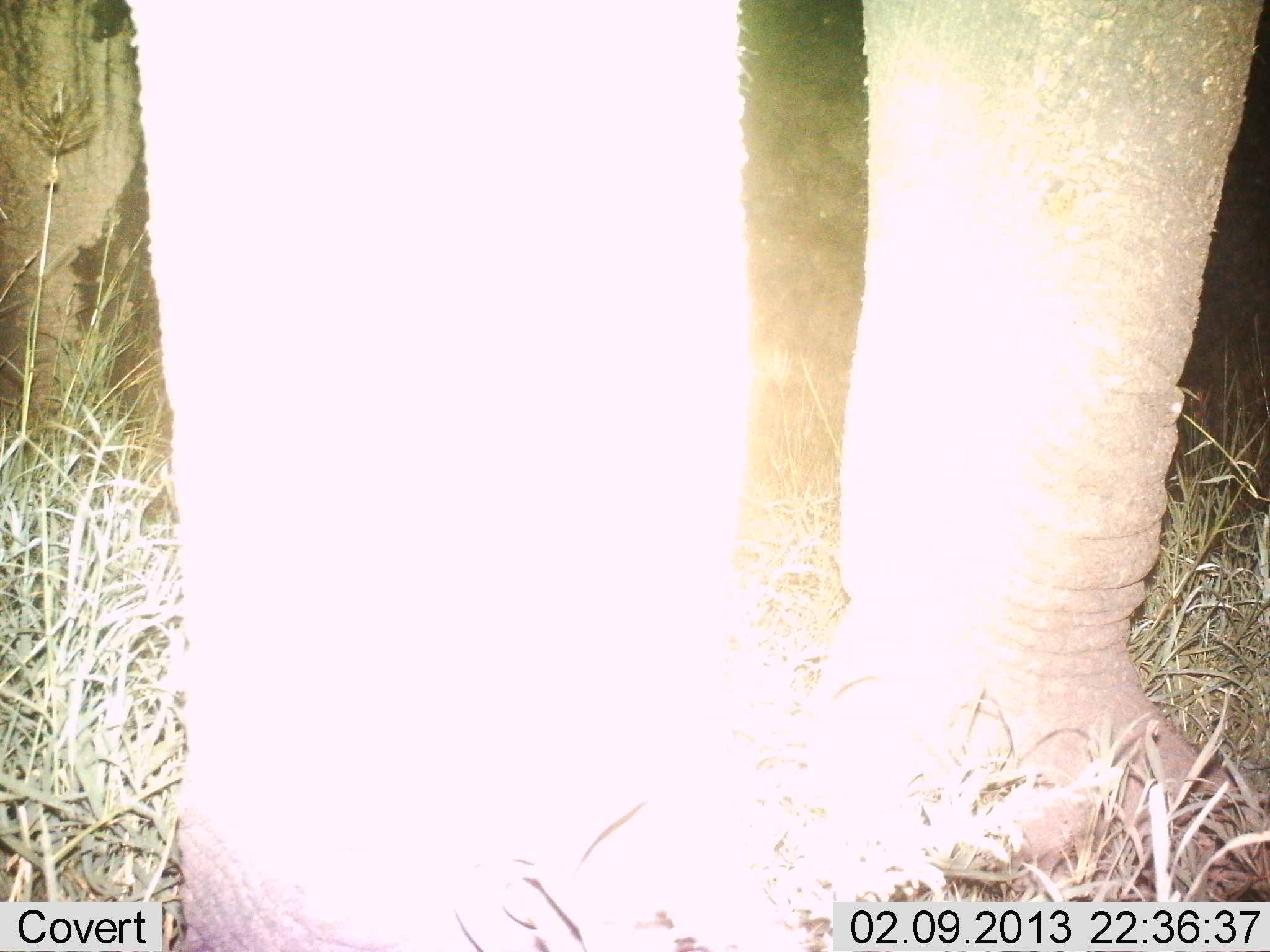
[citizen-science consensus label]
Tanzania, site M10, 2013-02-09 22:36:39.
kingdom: Animalia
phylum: Chordata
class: Mammalia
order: Proboscidea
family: Elephantidae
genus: Loxodonta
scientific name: Loxodonta africana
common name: african bush elephant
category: elephant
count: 1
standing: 100%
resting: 0%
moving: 0%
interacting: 0%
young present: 0%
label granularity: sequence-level